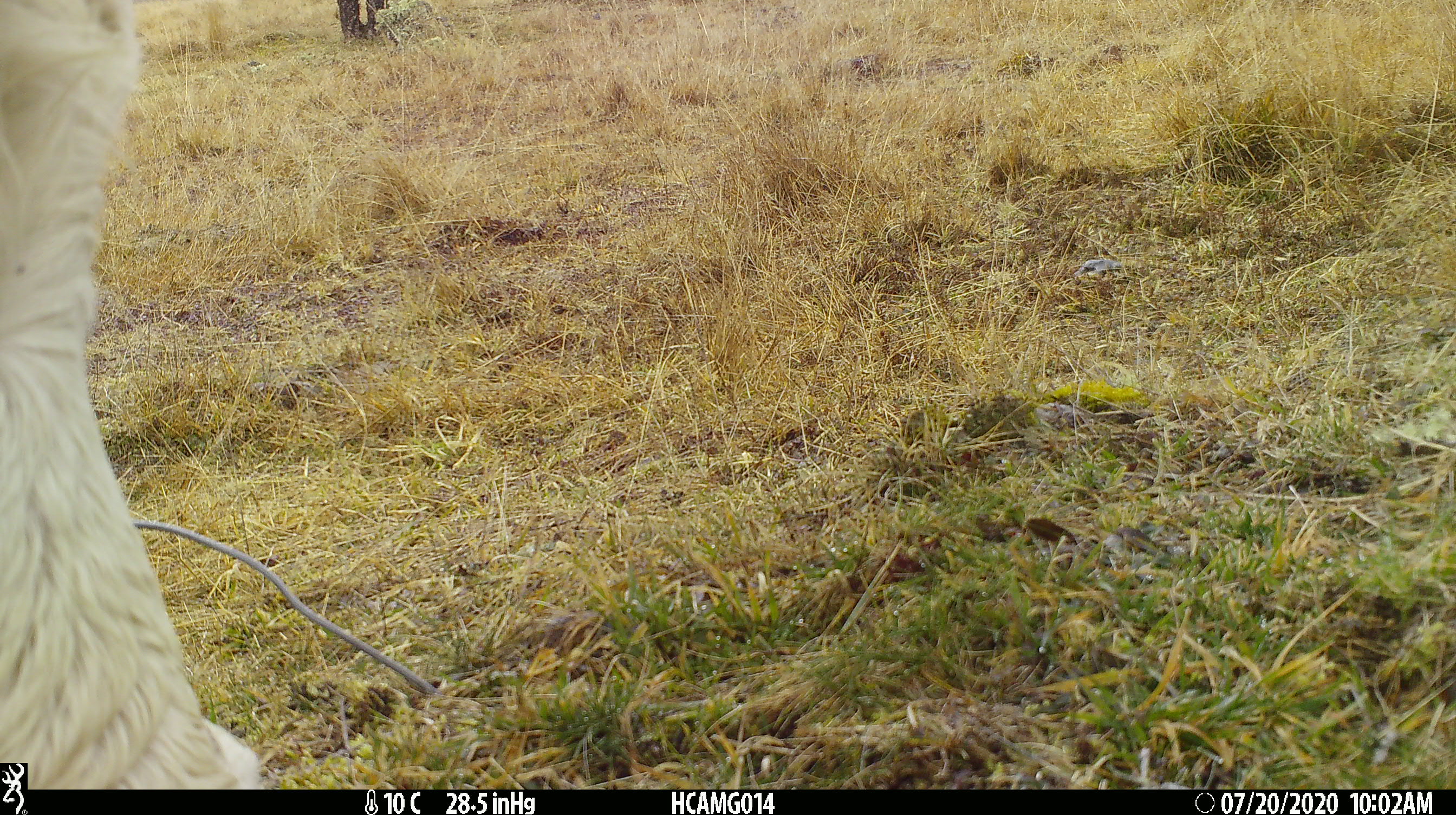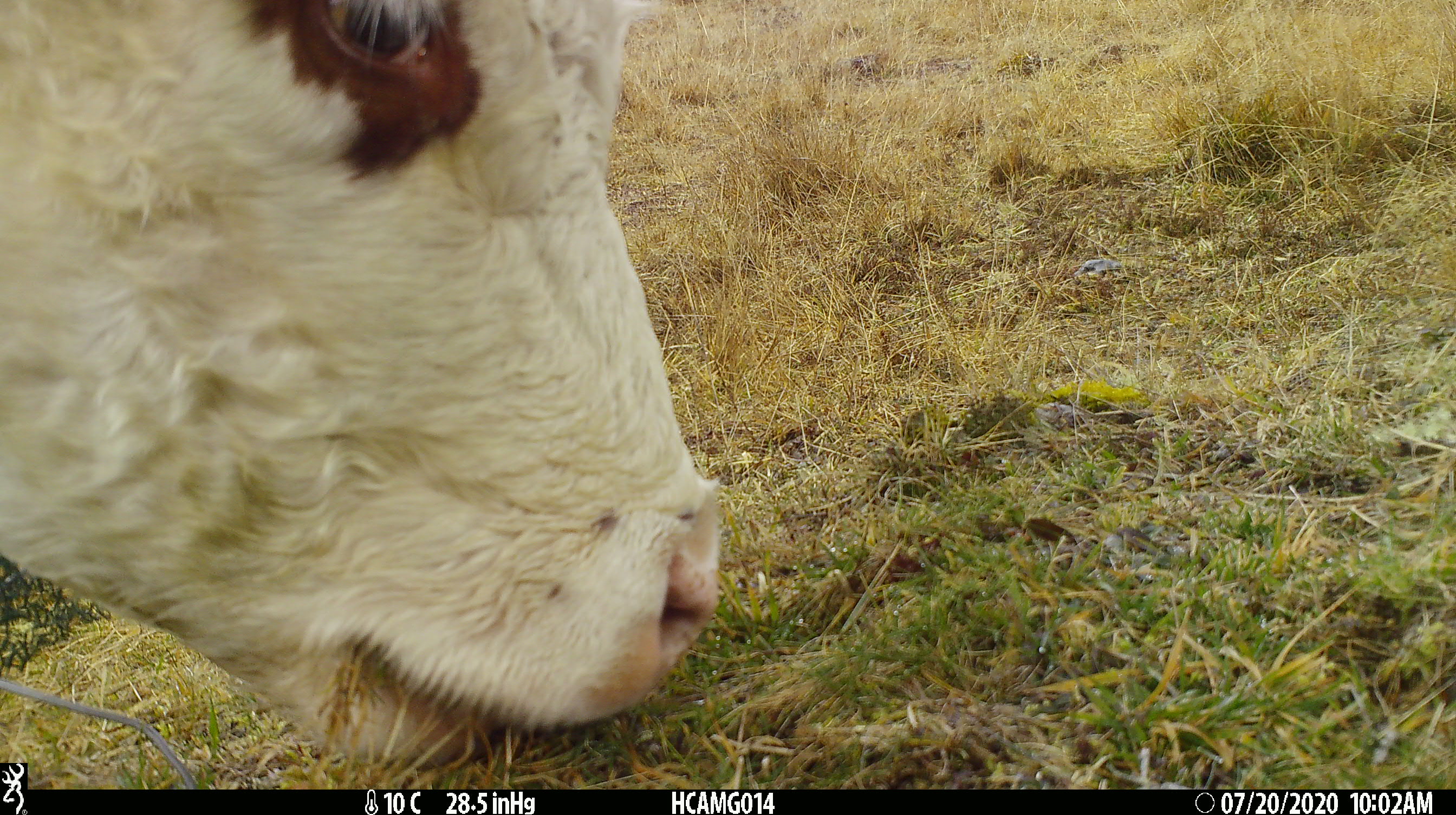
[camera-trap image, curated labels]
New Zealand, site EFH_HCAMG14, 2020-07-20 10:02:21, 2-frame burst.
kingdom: Animalia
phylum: Chordata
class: Mammalia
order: Artiodactyla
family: Bovidae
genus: Bos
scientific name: Bos taurus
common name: domestic cow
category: cow